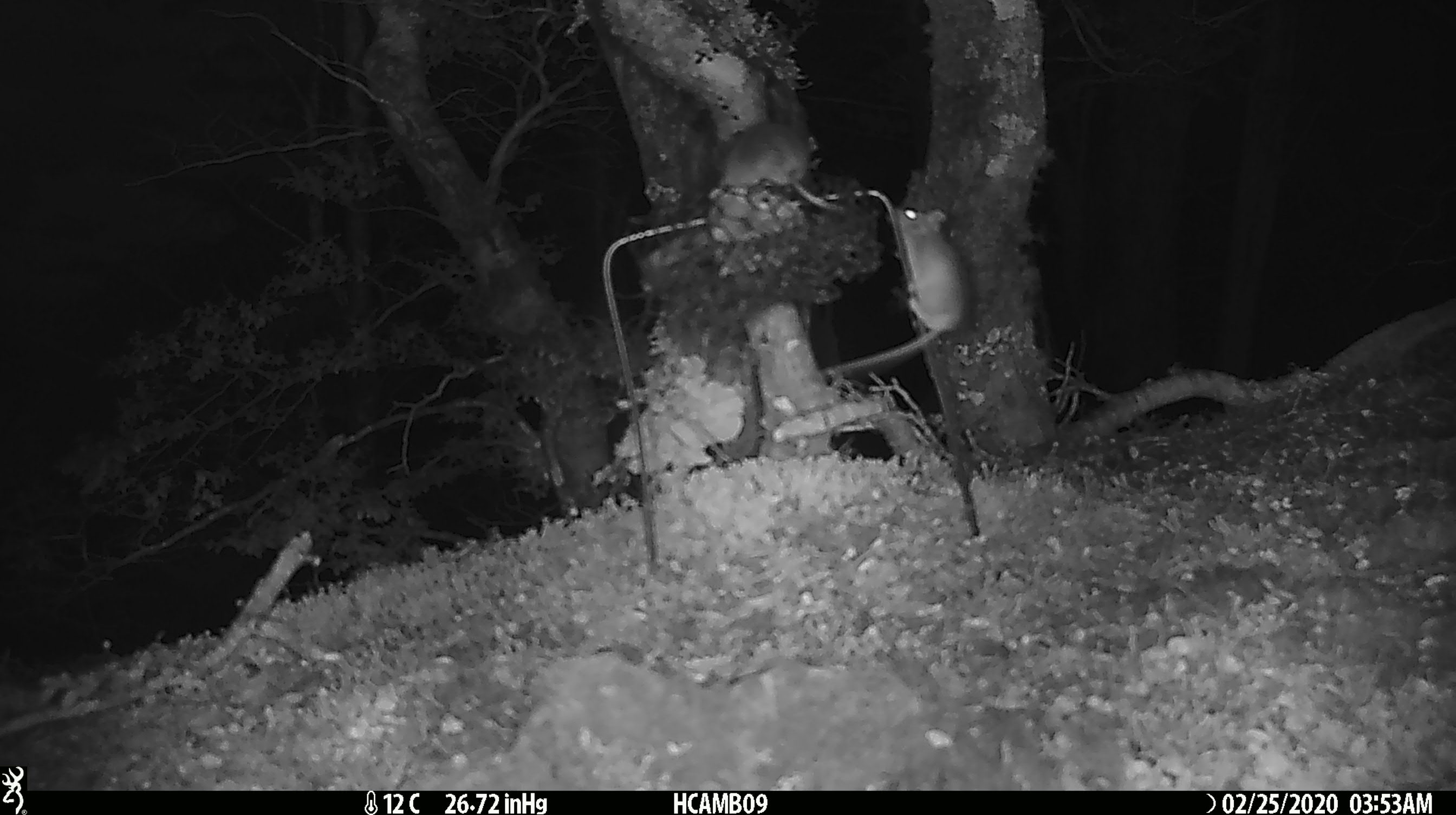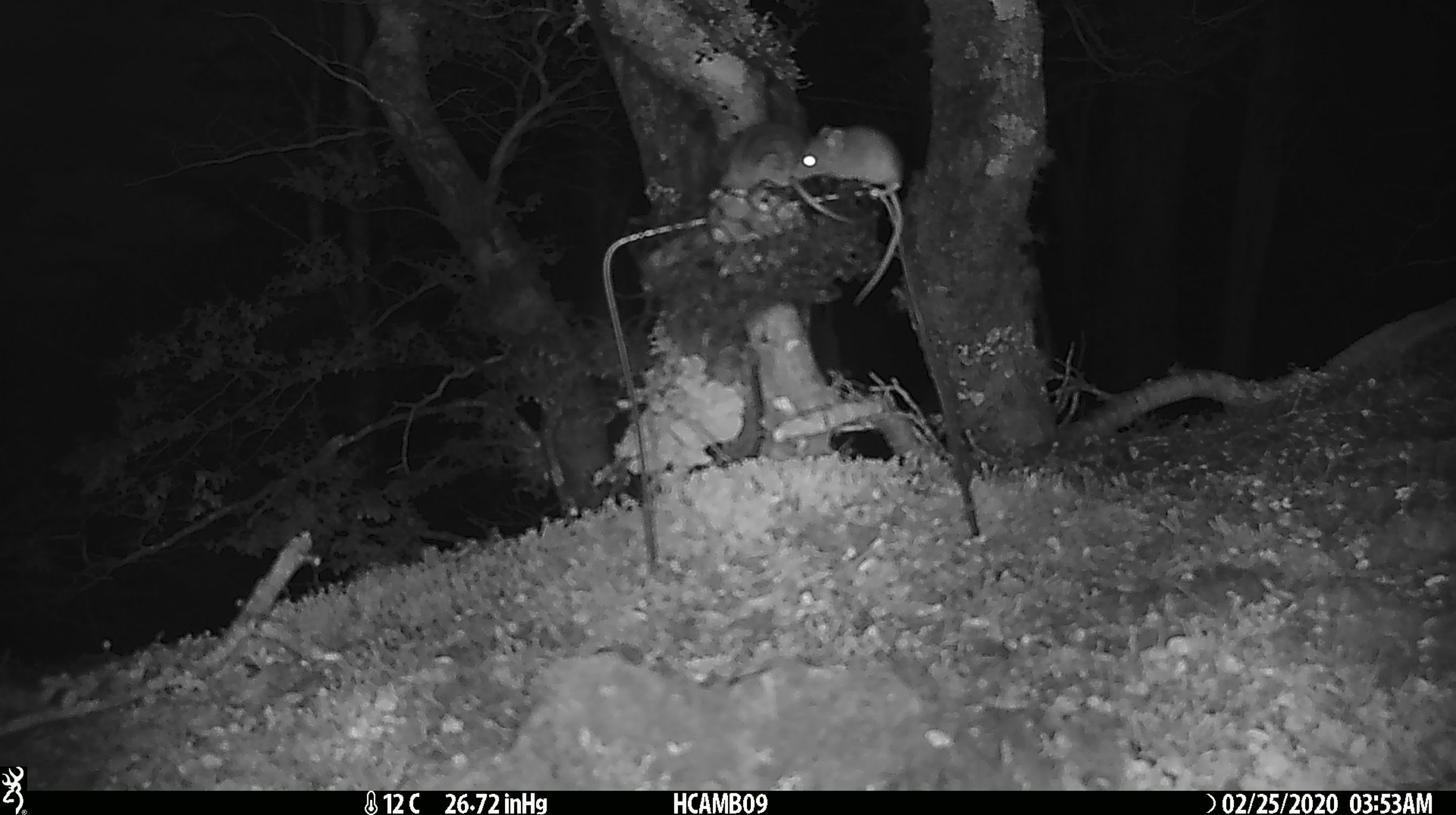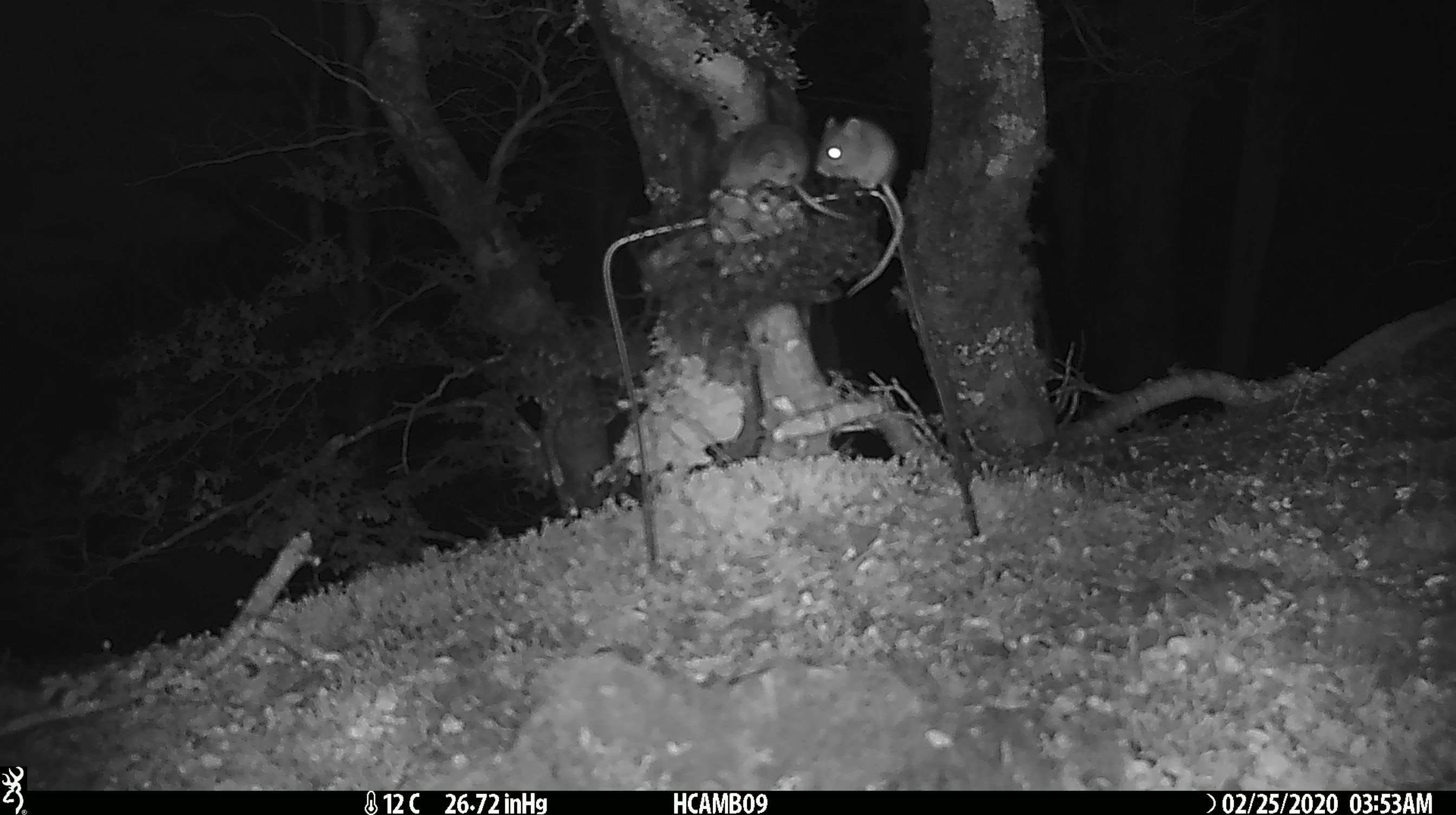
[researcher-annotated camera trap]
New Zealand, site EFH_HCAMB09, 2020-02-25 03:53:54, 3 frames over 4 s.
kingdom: Animalia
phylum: Chordata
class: Mammalia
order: Rodentia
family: Muridae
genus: Mus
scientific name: Mus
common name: mouse